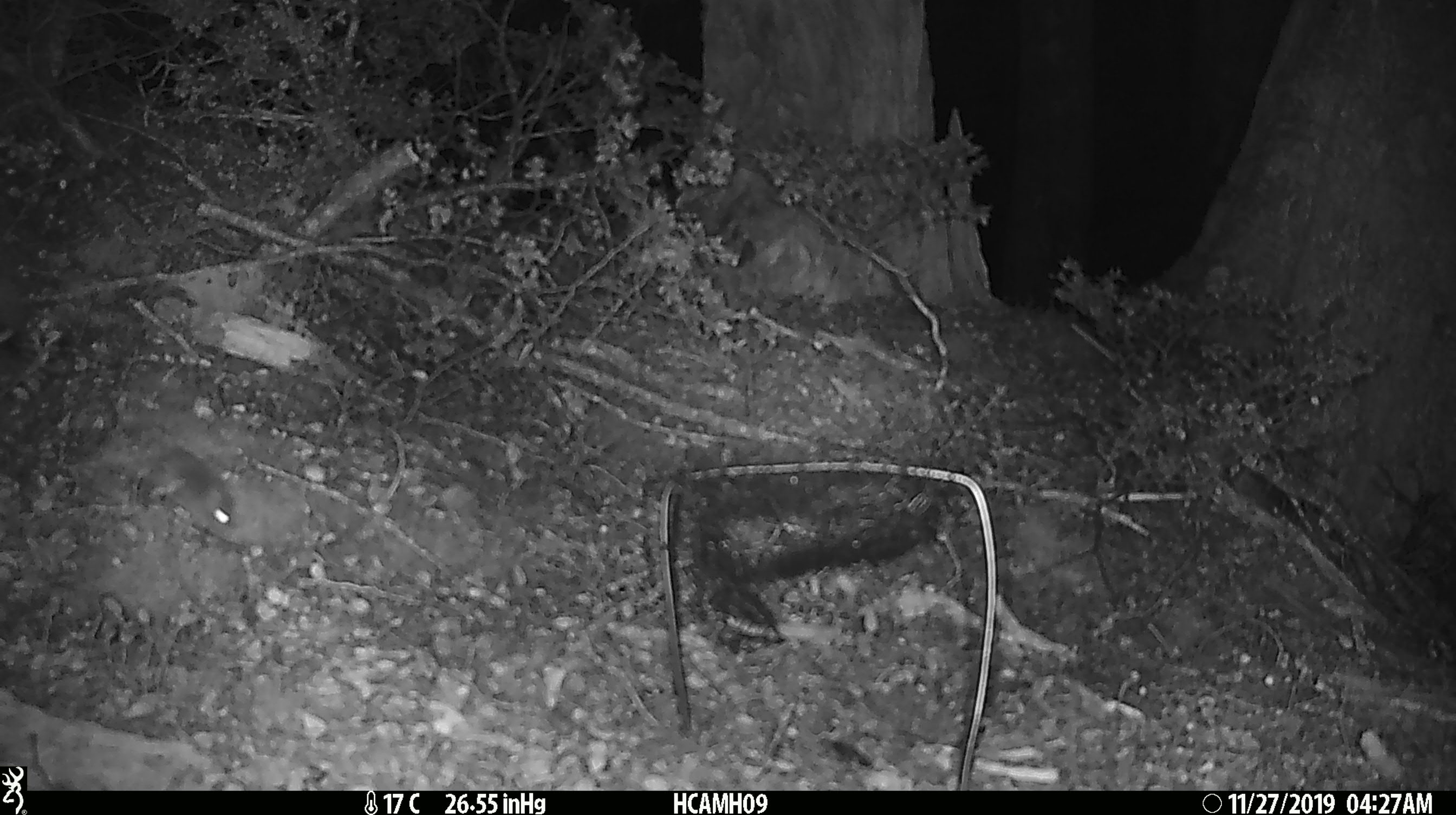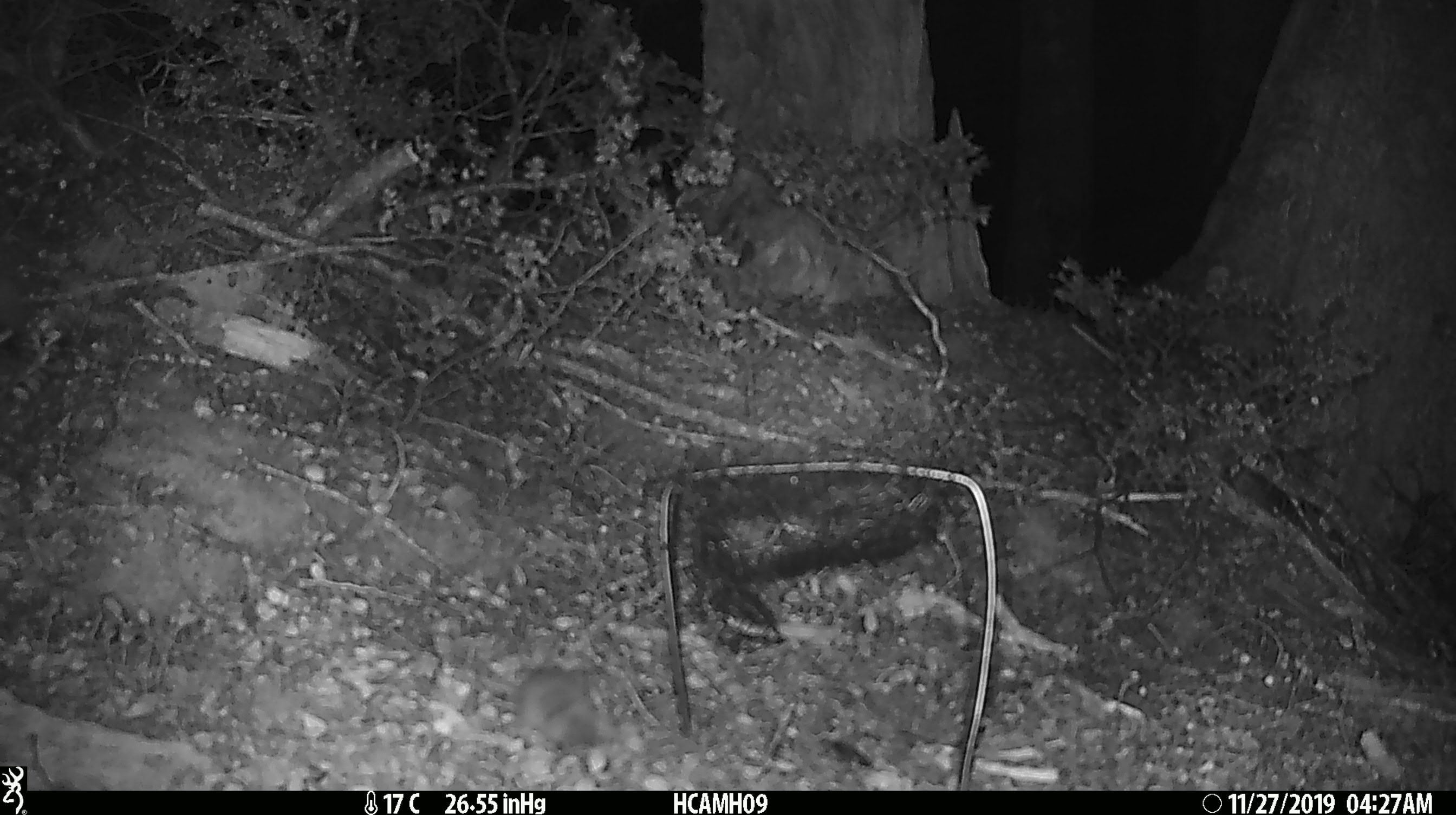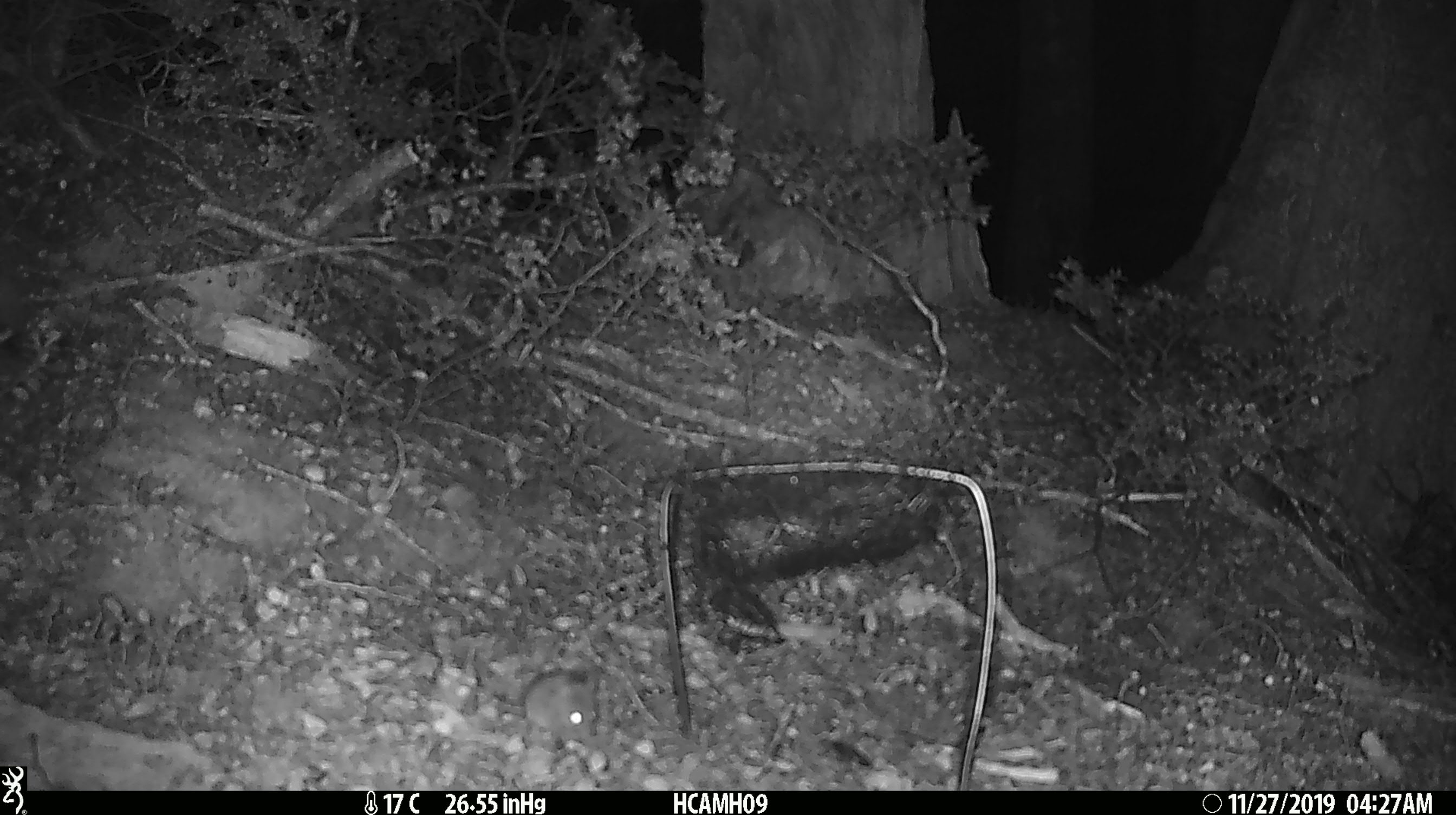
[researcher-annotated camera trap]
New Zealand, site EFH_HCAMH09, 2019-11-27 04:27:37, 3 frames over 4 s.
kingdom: Animalia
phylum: Chordata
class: Mammalia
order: Rodentia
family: Muridae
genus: Mus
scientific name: Mus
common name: mouse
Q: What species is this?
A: Mouse (Mus).